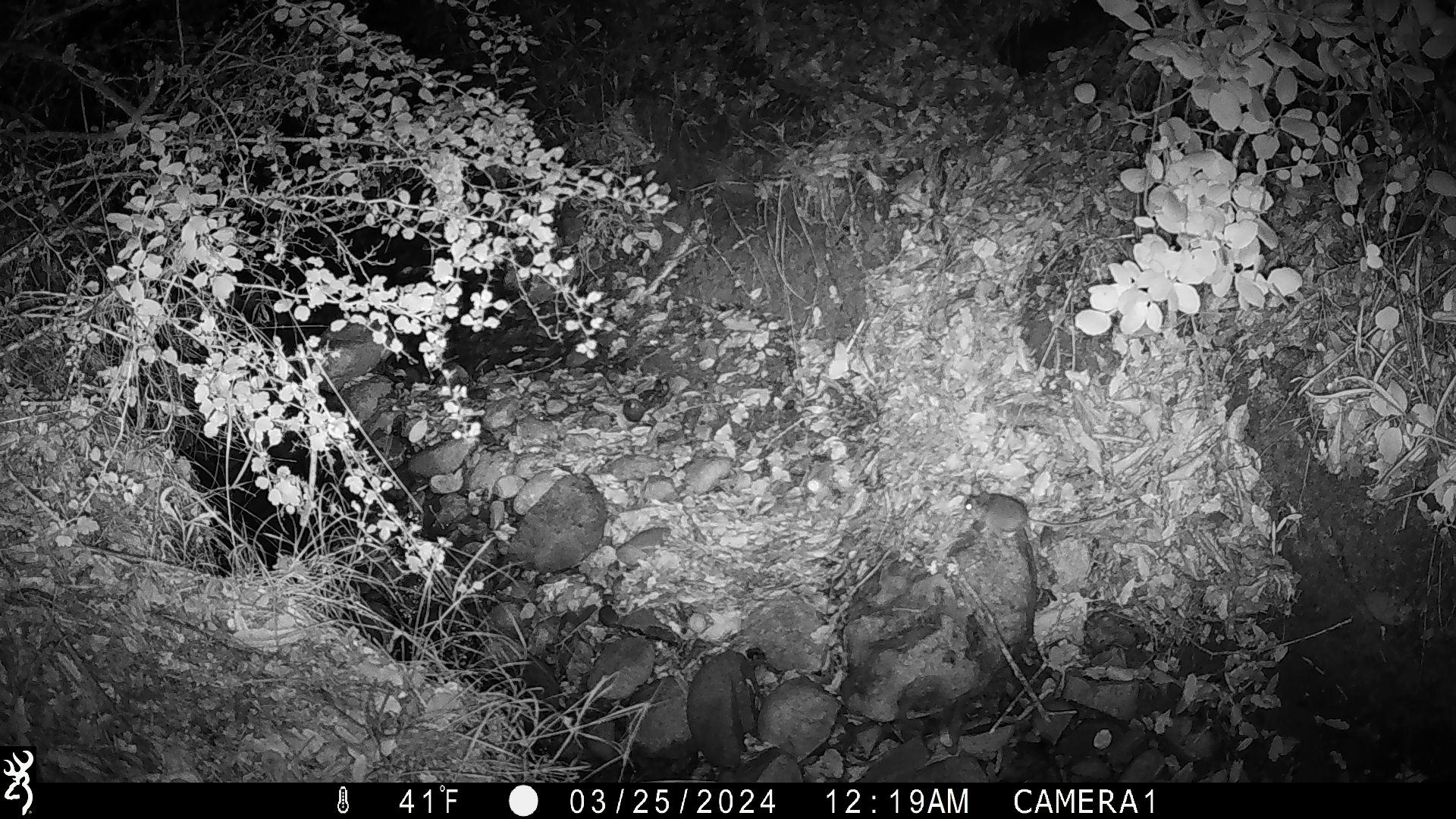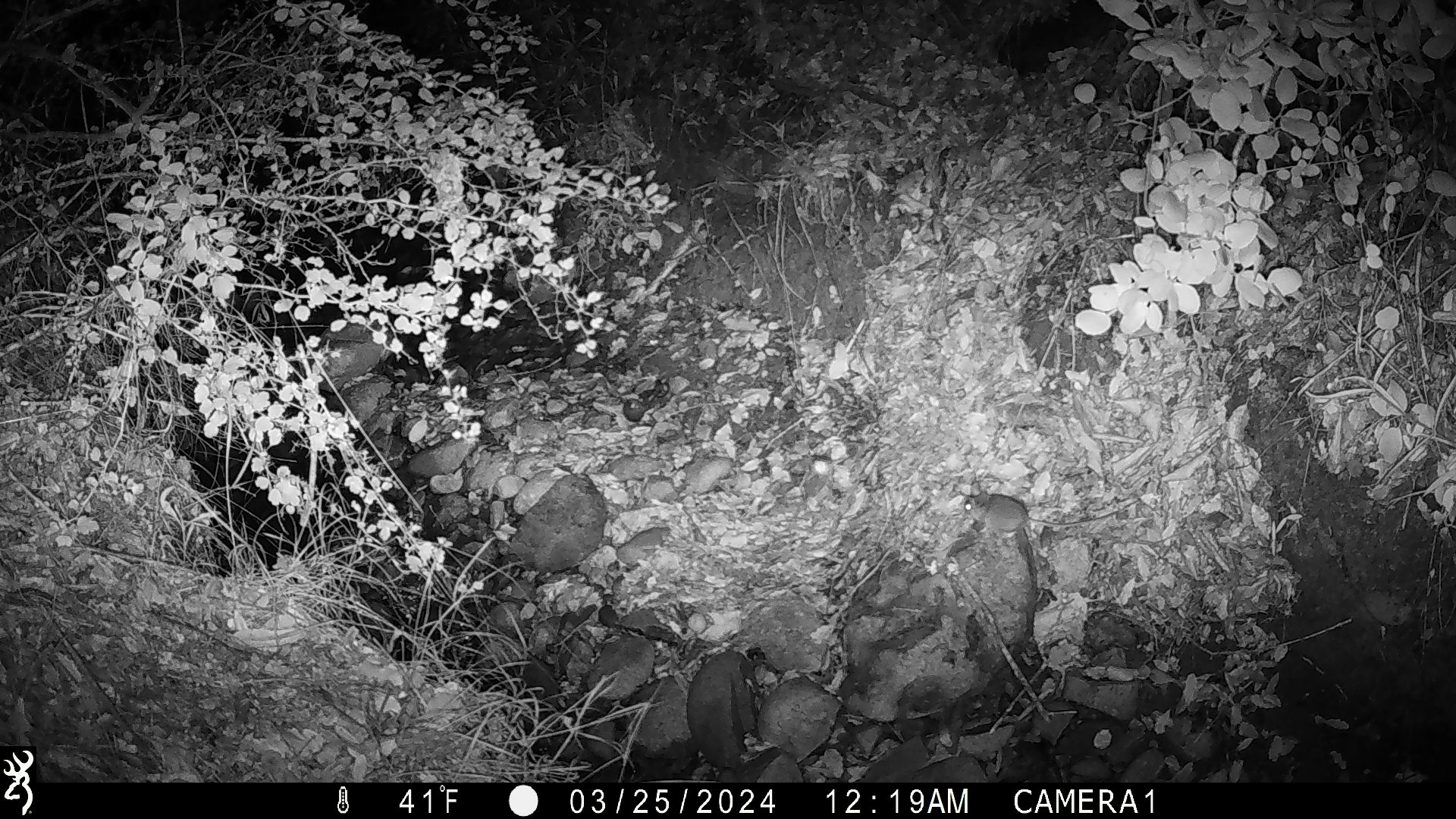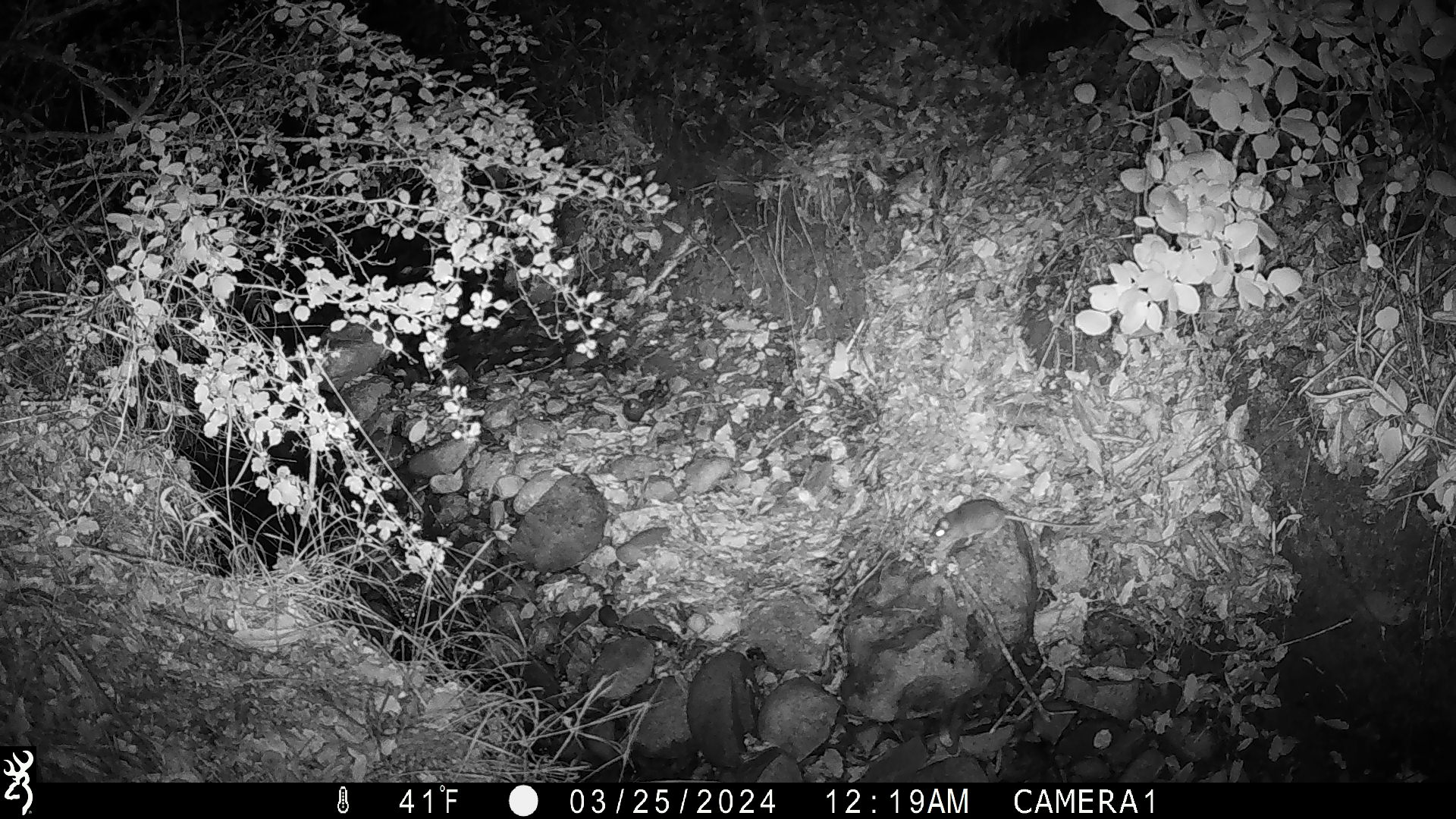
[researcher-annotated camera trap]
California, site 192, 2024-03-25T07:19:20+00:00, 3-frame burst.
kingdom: Animalia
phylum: Chordata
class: Mammalia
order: Rodentia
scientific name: Rodentia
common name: mouse or rat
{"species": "mouse or rat (Rodentia)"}